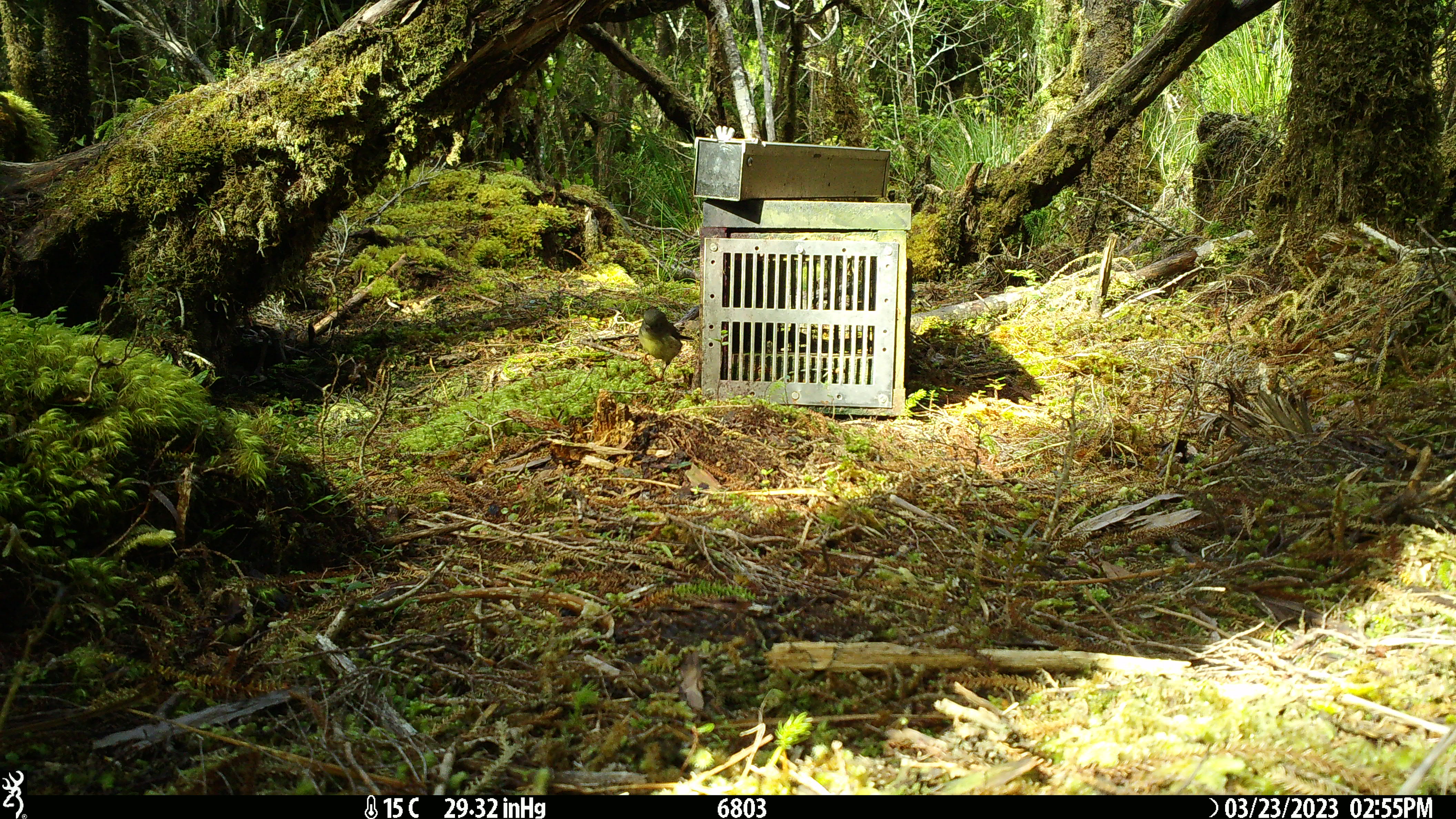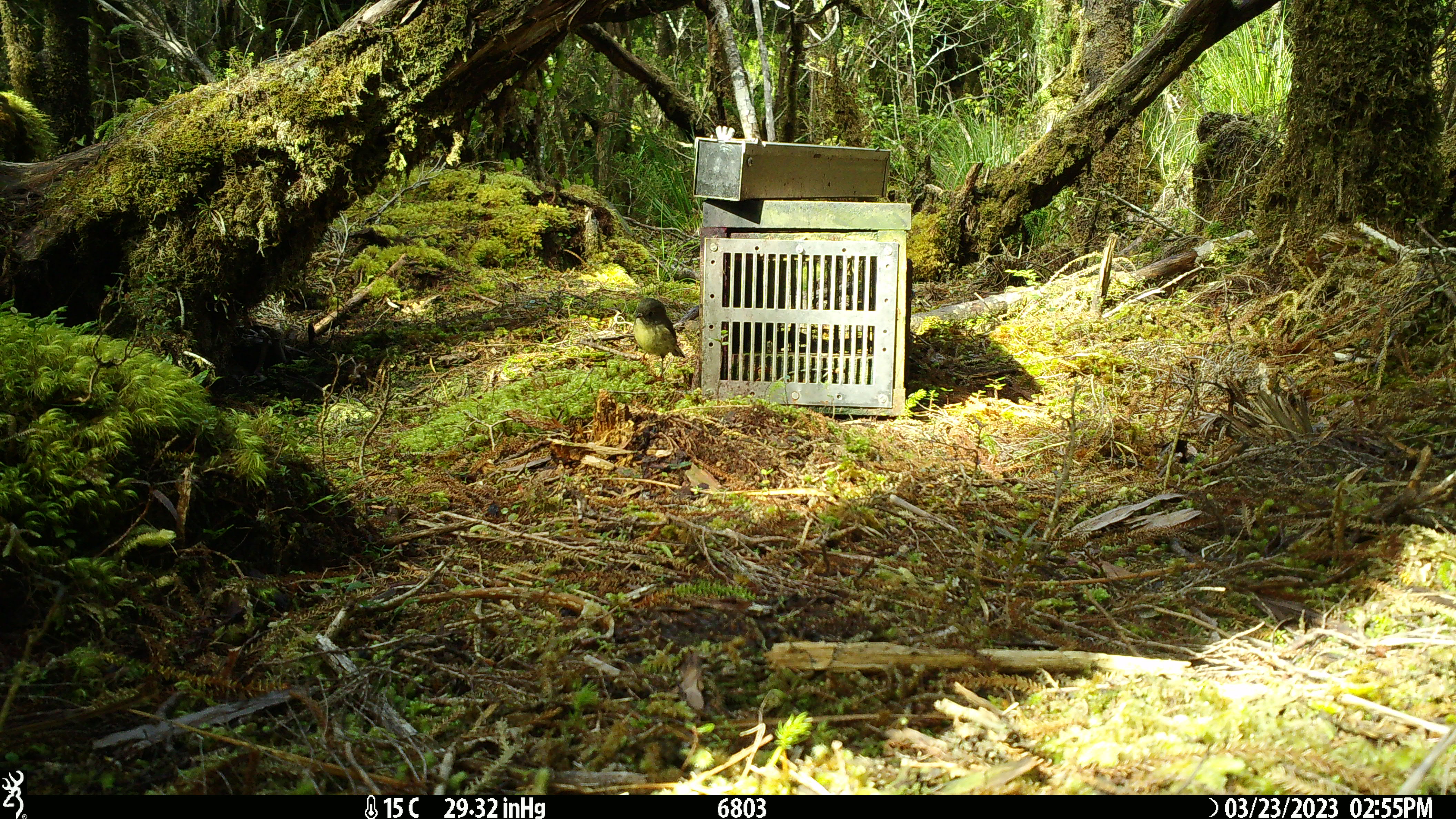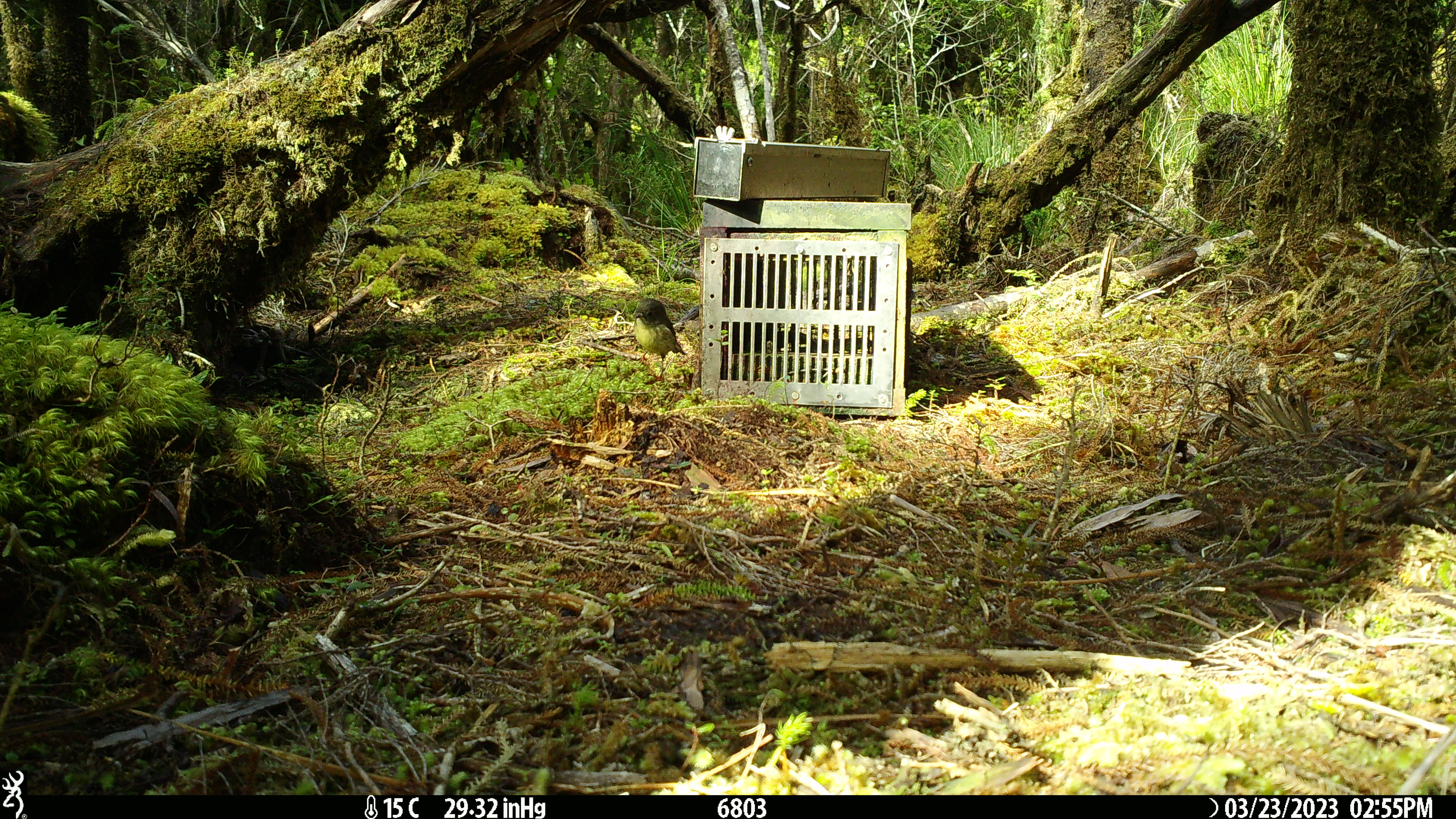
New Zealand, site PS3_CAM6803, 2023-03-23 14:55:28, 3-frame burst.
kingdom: Animalia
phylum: Chordata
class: Aves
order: Passeriformes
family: Petroicidae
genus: Petroica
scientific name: Petroica australis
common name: new zealand robin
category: robin